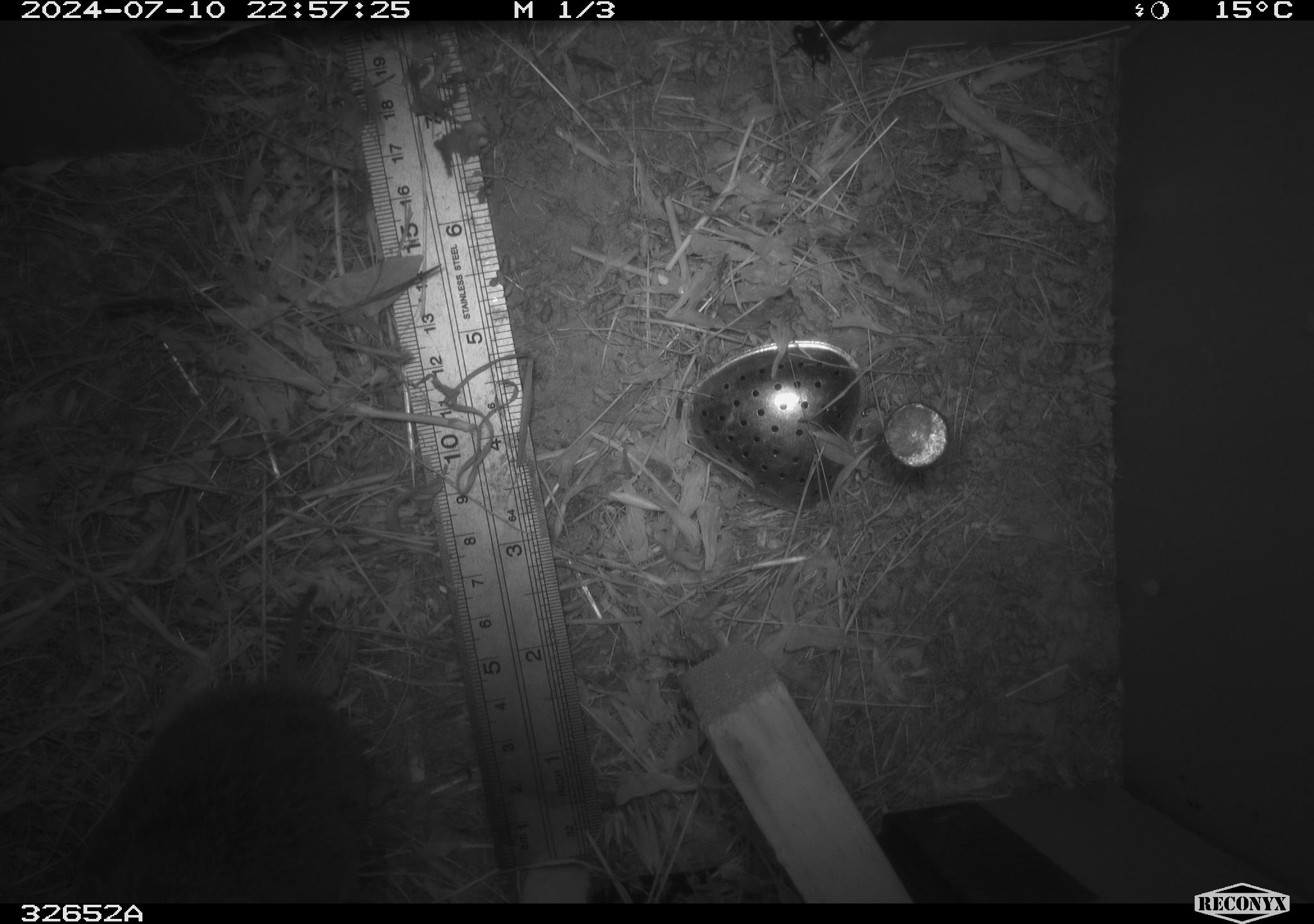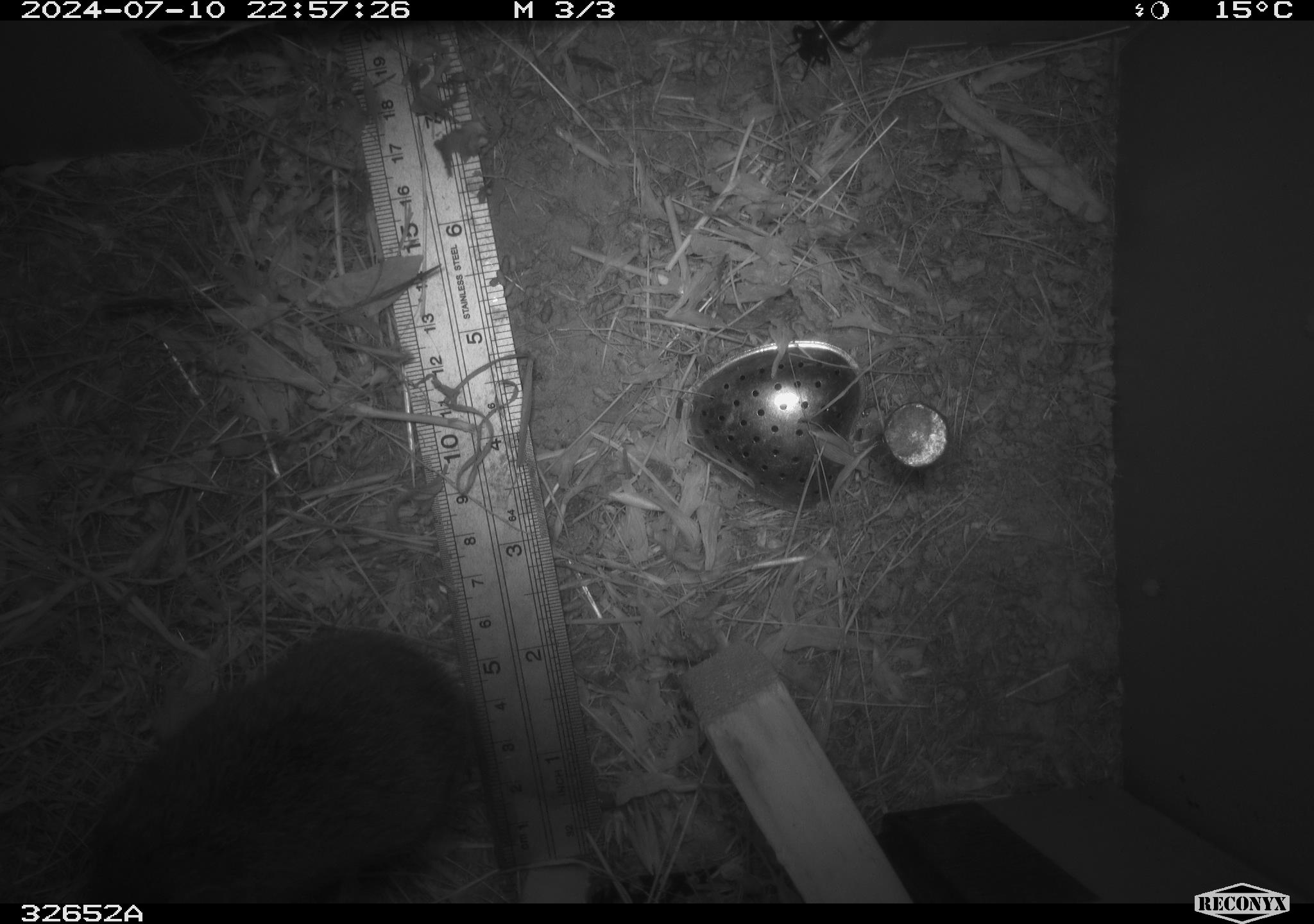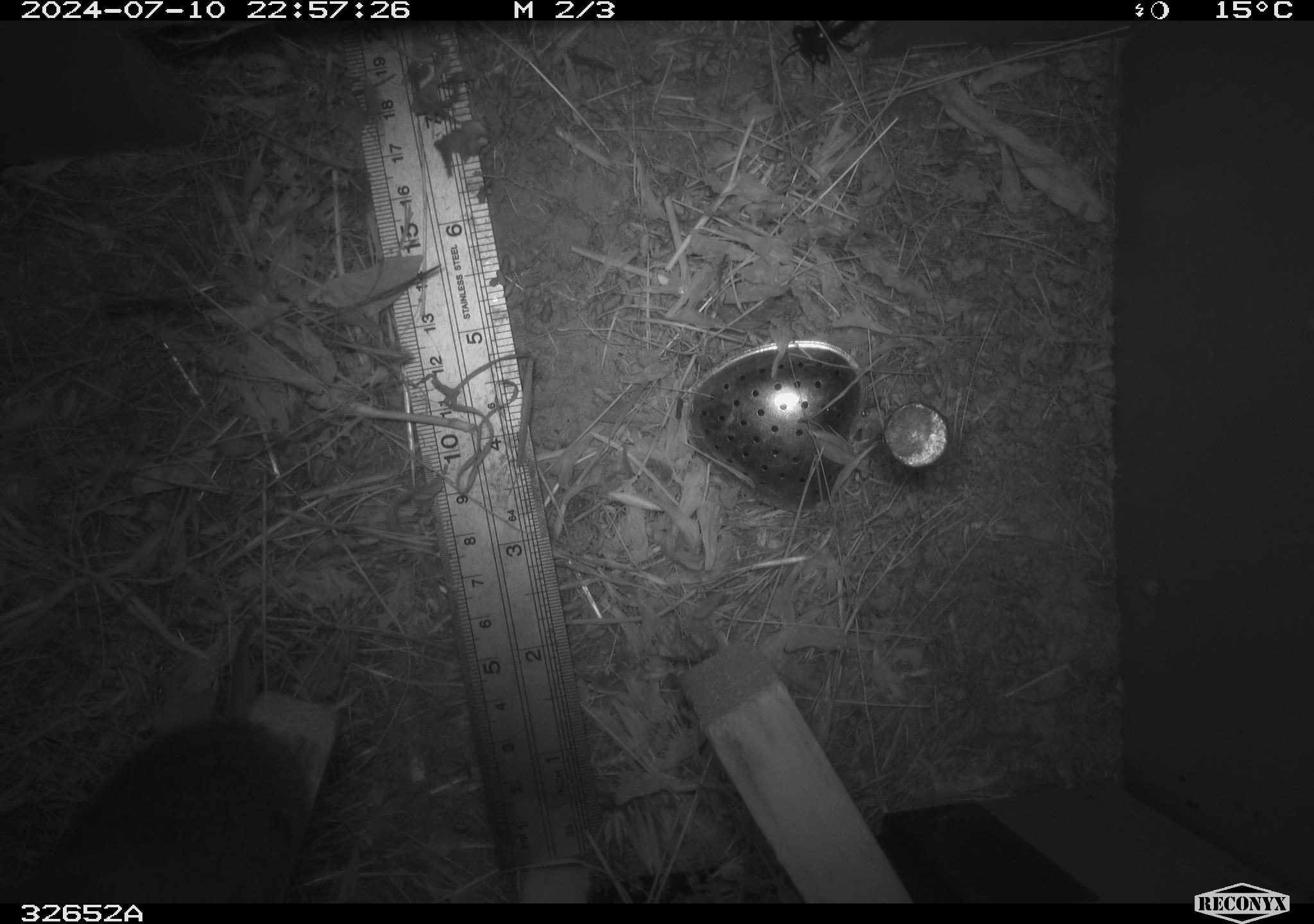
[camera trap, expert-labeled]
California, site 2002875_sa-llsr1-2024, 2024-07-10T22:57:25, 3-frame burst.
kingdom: Animalia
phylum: Chordata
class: Mammalia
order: Rodentia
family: Cricetidae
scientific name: Arvicolinae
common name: voles, lemmings, and muskrats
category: arvicolinae subfamily